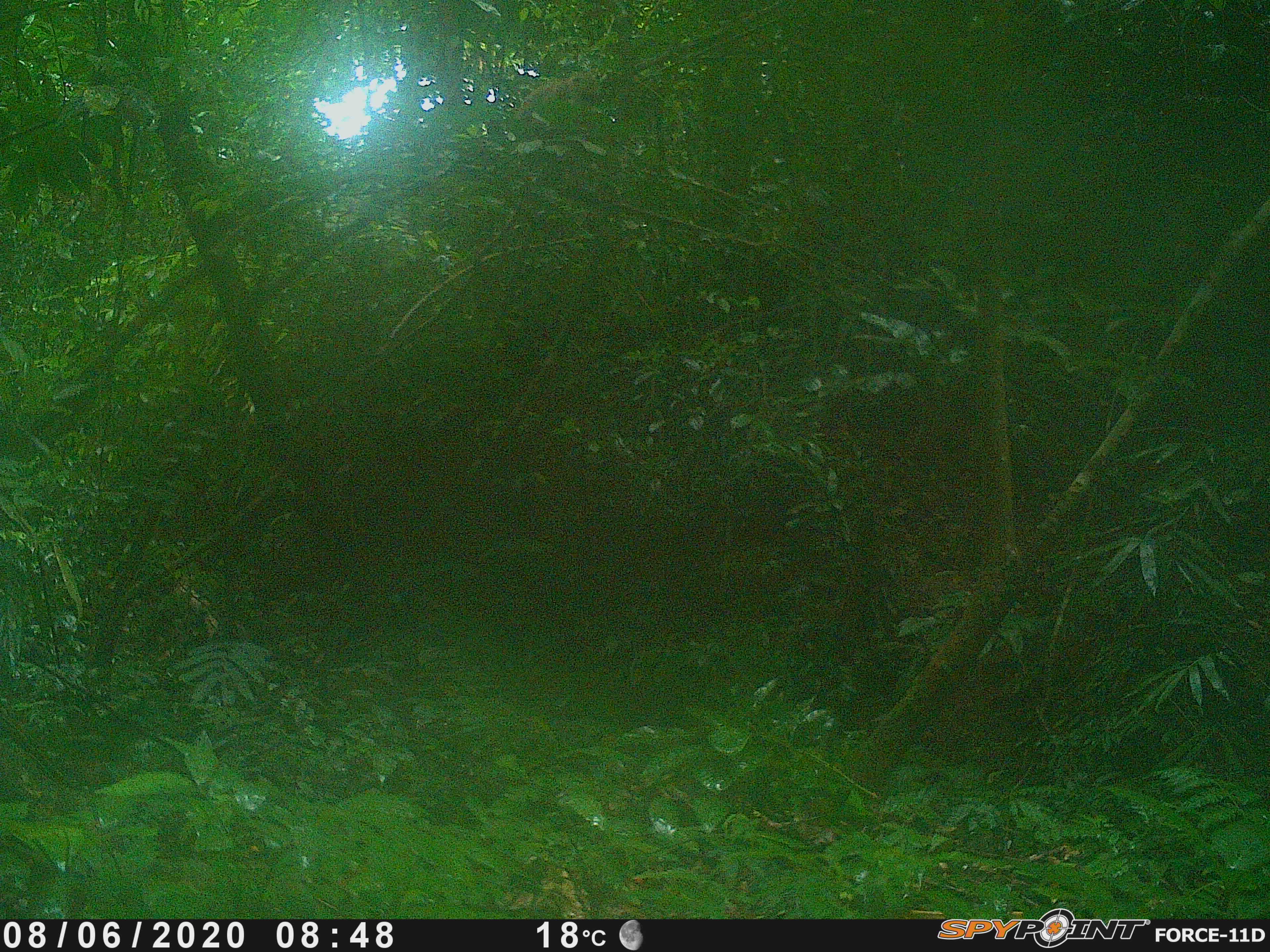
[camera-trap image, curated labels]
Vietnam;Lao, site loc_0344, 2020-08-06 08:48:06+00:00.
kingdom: Animalia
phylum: Chordata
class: Mammalia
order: Primates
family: Cercopithecidae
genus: Macaca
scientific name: Macaca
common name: macaques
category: assam or rhesus macaque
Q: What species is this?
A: Assam or rhesus macaque (macaques) (Macaca).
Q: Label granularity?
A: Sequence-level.